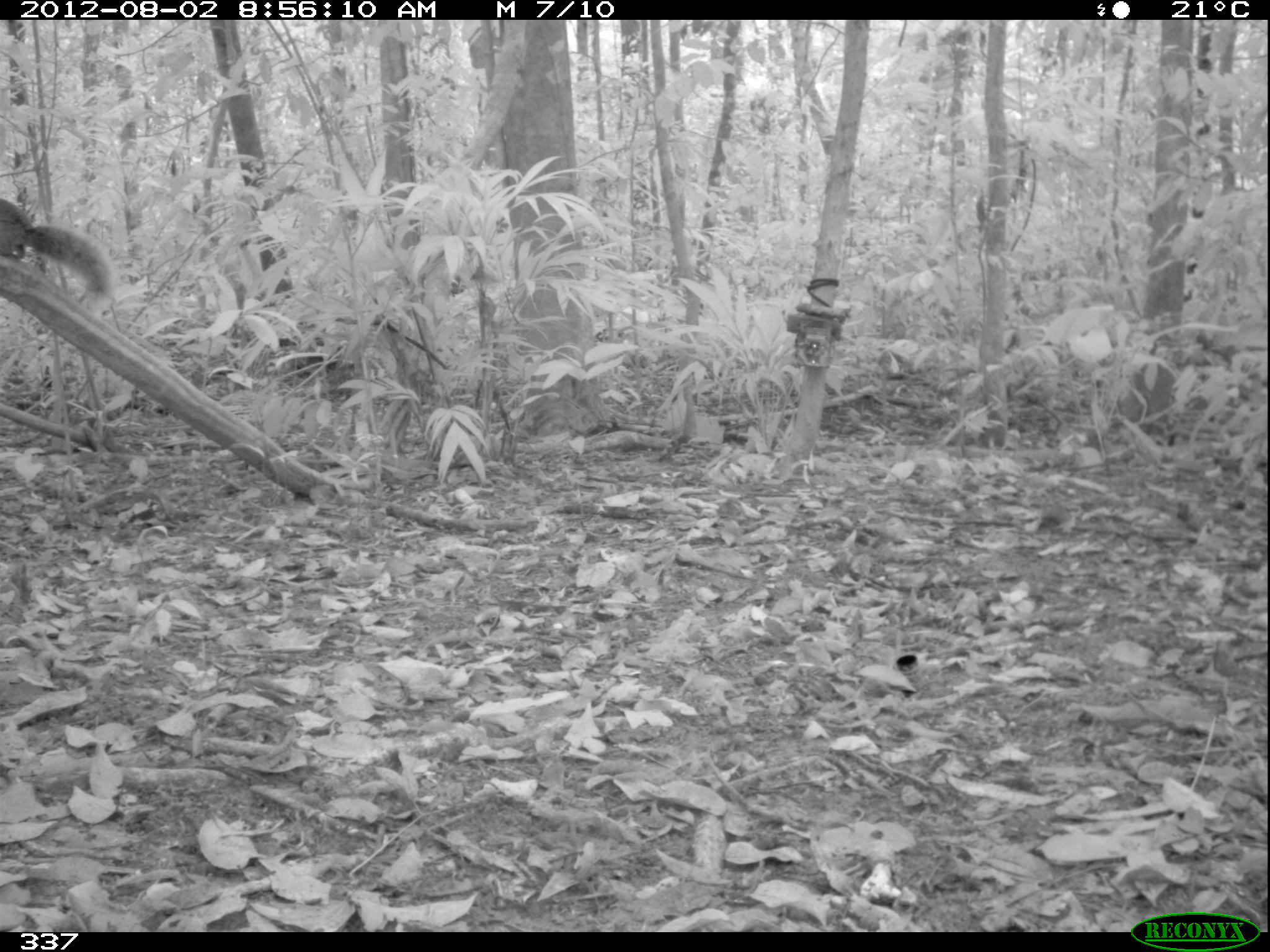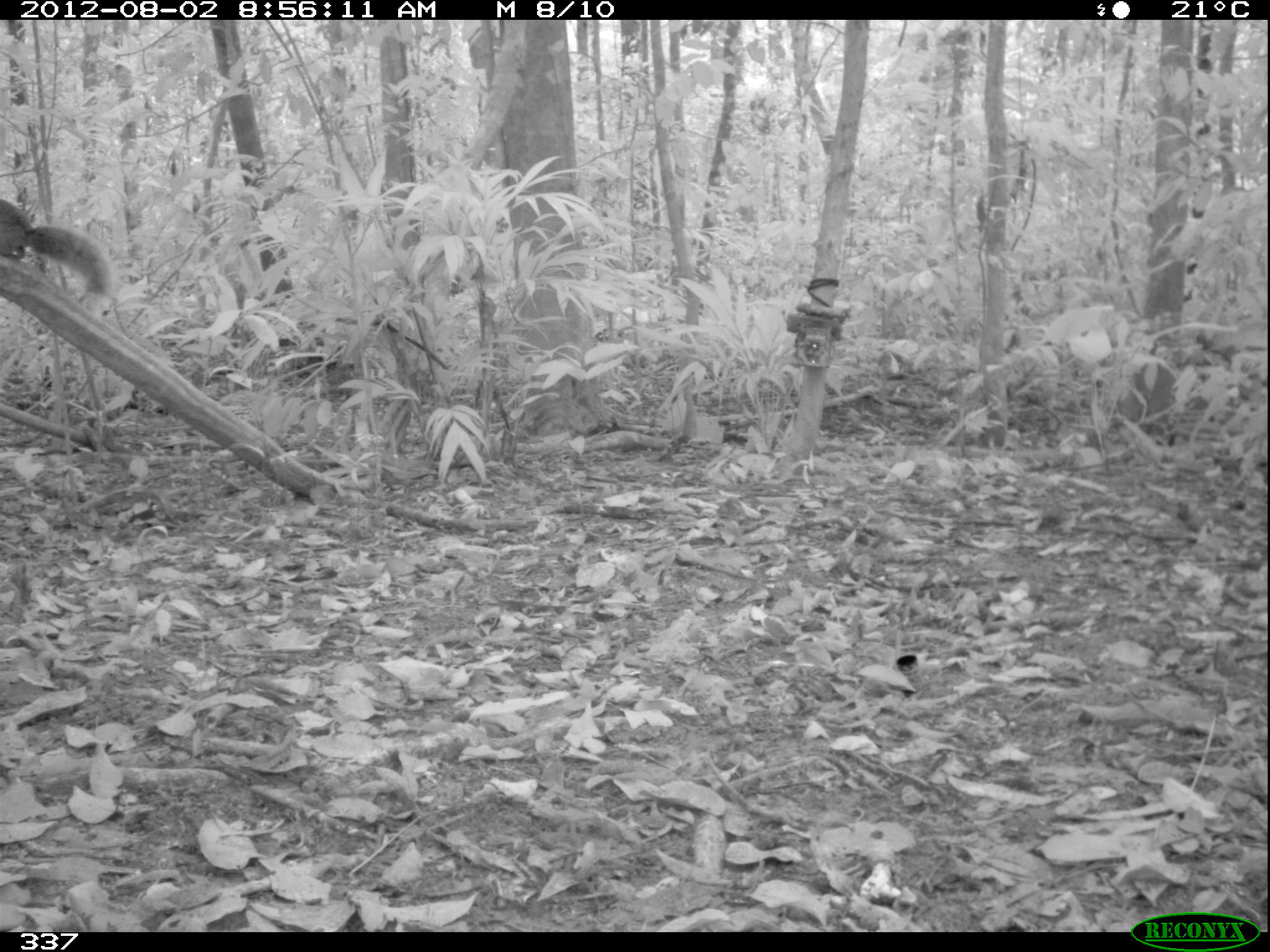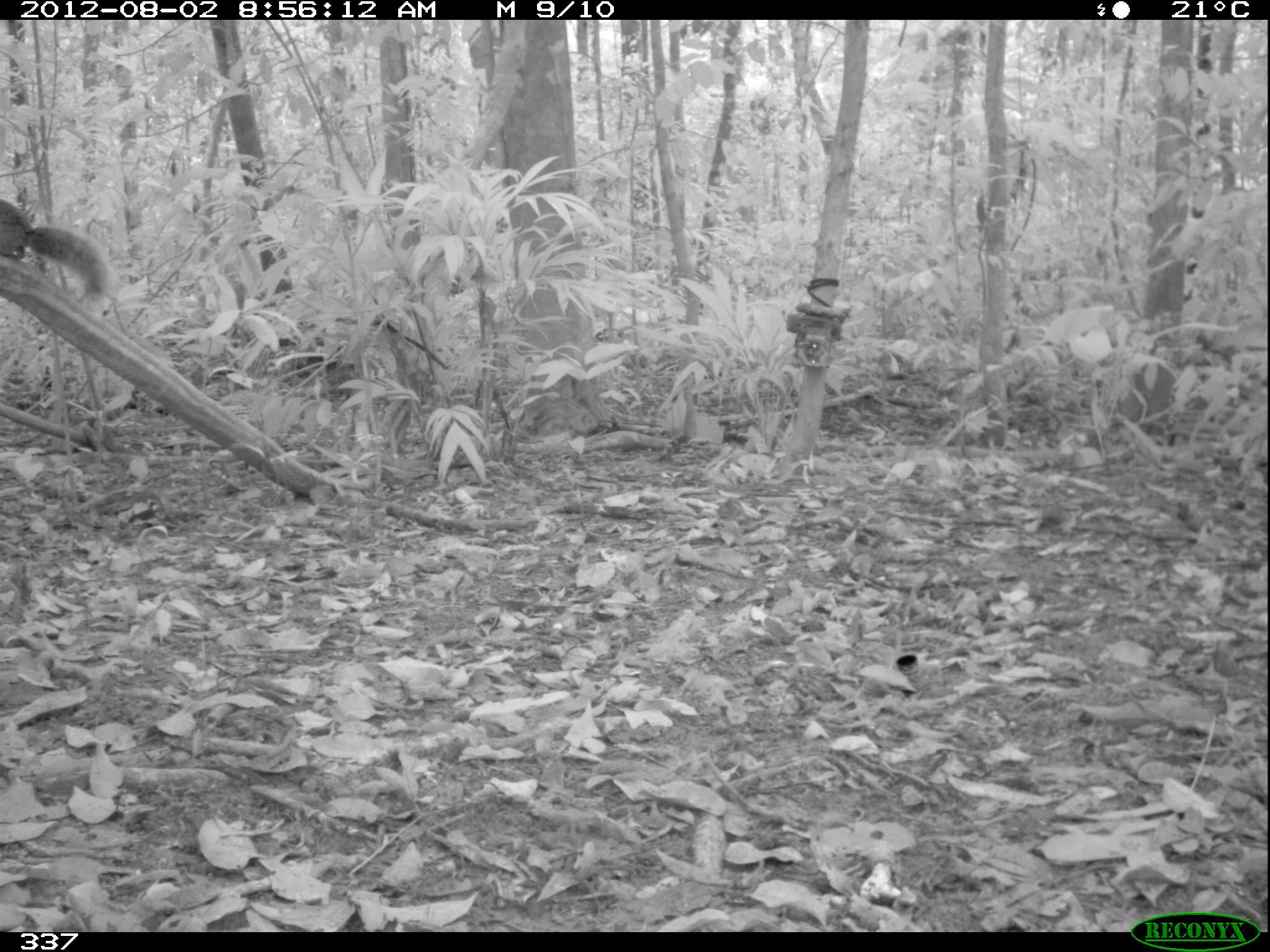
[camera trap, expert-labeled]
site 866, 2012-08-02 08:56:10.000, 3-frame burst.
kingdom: Animalia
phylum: Chordata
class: Mammalia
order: Rodentia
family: Sciuridae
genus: Sciurus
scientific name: Sciurus spadiceus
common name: southern amazon red squirrel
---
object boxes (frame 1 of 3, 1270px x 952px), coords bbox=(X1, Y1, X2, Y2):
sciurus spadiceus: bbox=(0, 199, 115, 305)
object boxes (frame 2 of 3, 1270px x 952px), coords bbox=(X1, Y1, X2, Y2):
sciurus spadiceus: bbox=(0, 199, 115, 299)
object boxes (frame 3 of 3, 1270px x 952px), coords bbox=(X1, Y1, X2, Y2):
sciurus spadiceus: bbox=(0, 197, 113, 302)